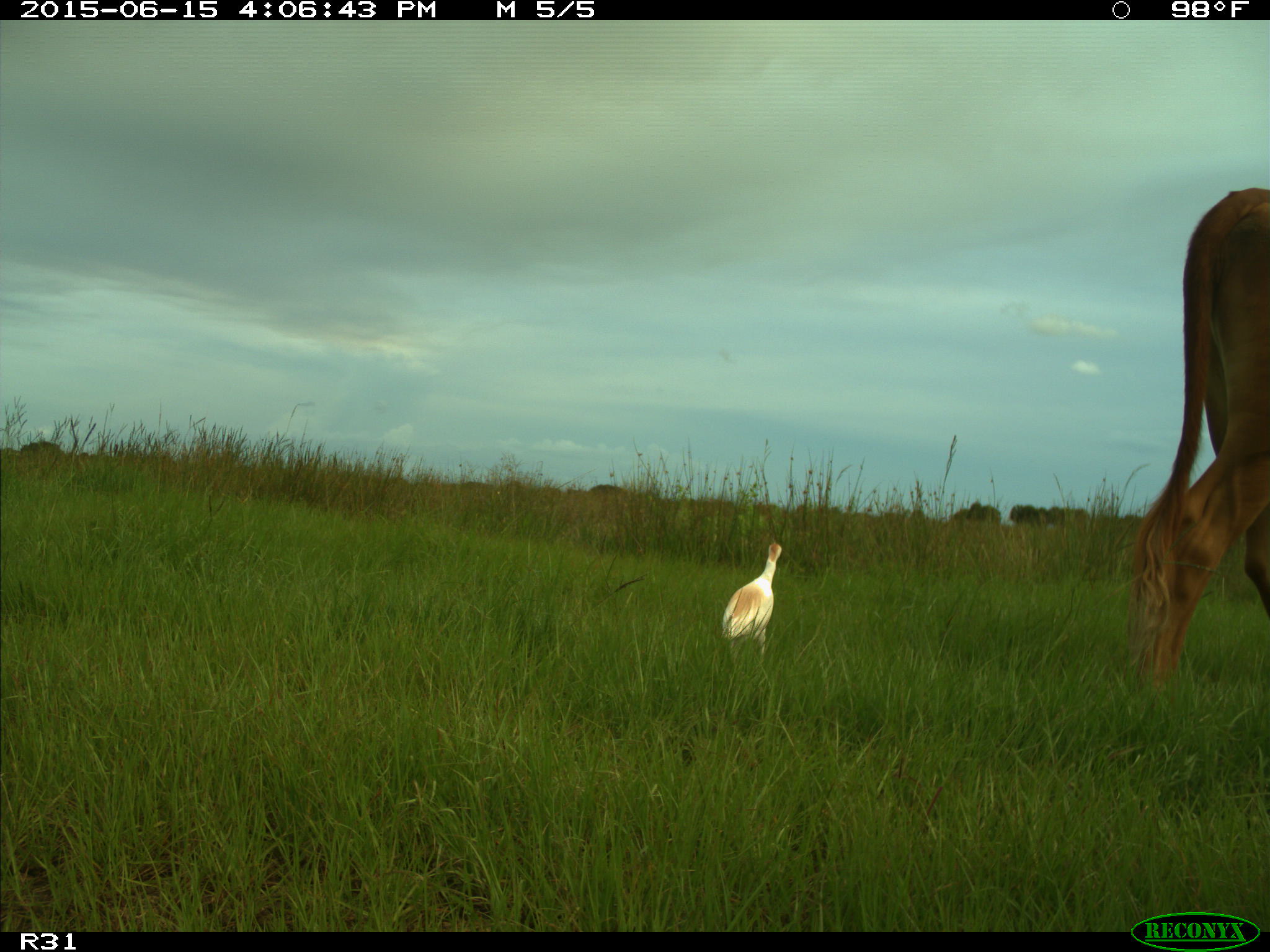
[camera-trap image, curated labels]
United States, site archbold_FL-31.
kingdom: Animalia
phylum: Chordata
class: Mammalia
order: Artiodactyla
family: Bovidae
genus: Bos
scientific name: Bos taurus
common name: domestic cow